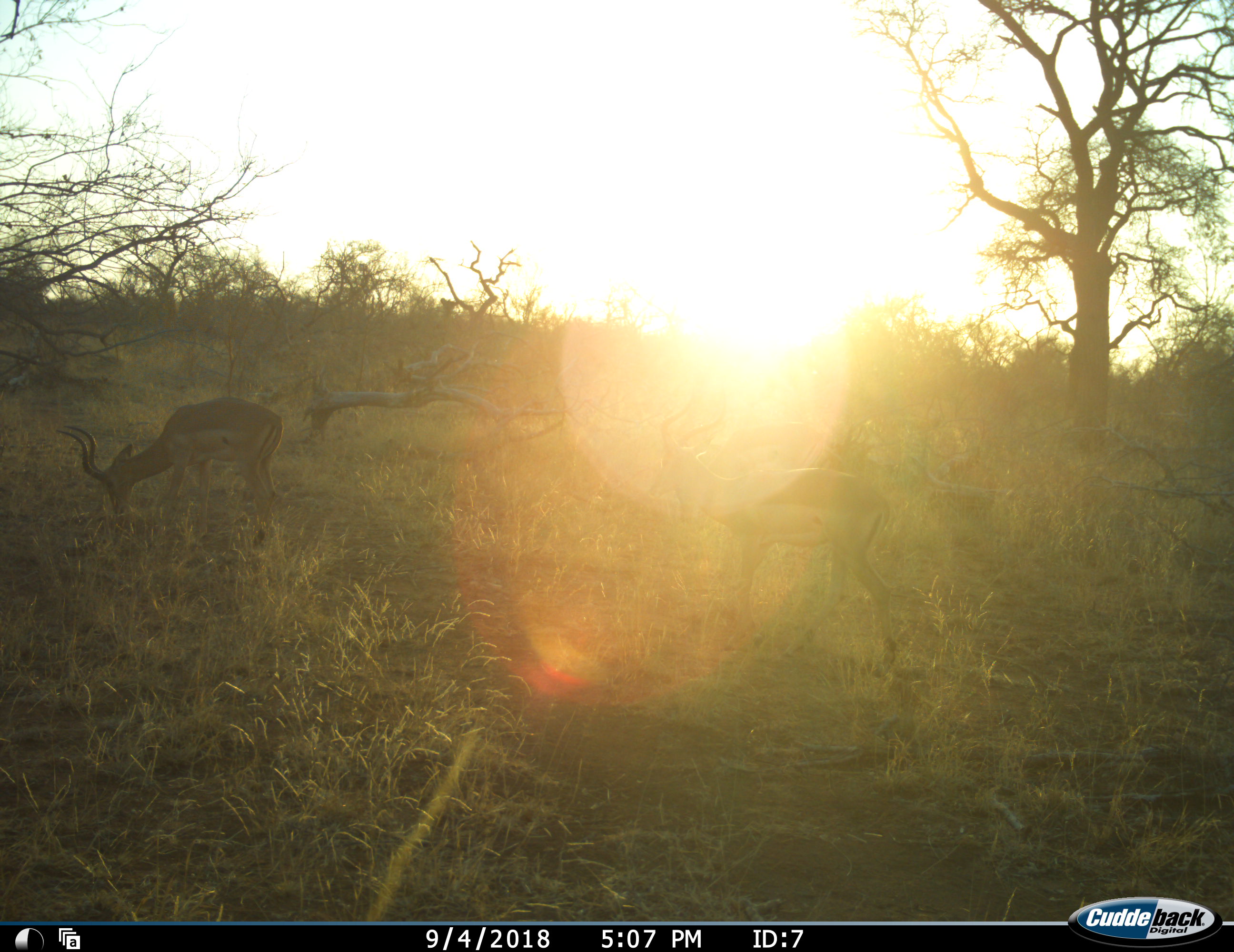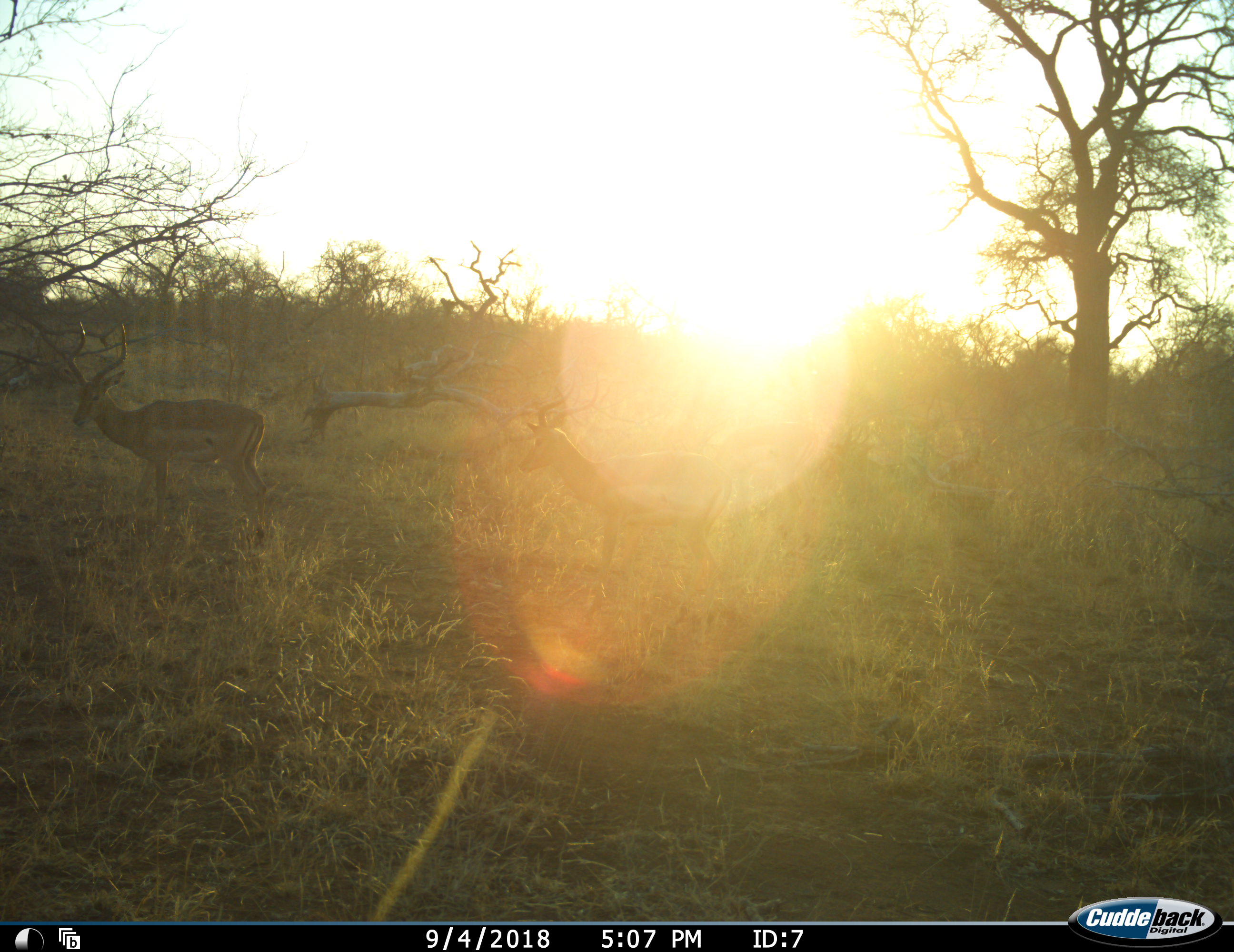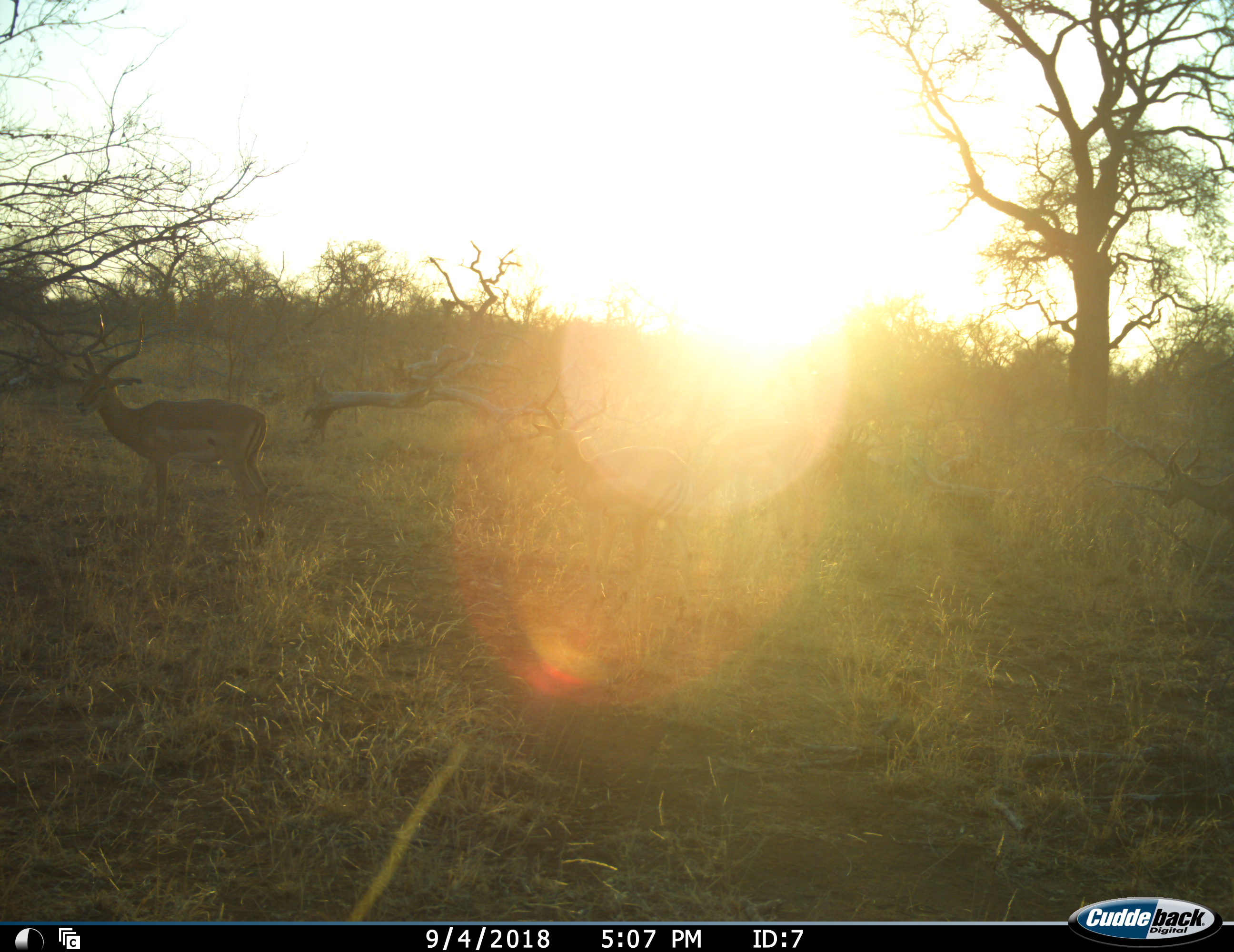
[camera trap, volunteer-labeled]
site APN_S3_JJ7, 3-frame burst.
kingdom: Animalia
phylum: Chordata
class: Mammalia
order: Artiodactyla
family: Bovidae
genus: Aepyceros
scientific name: Aepyceros melampus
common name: impala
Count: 2.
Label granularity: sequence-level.